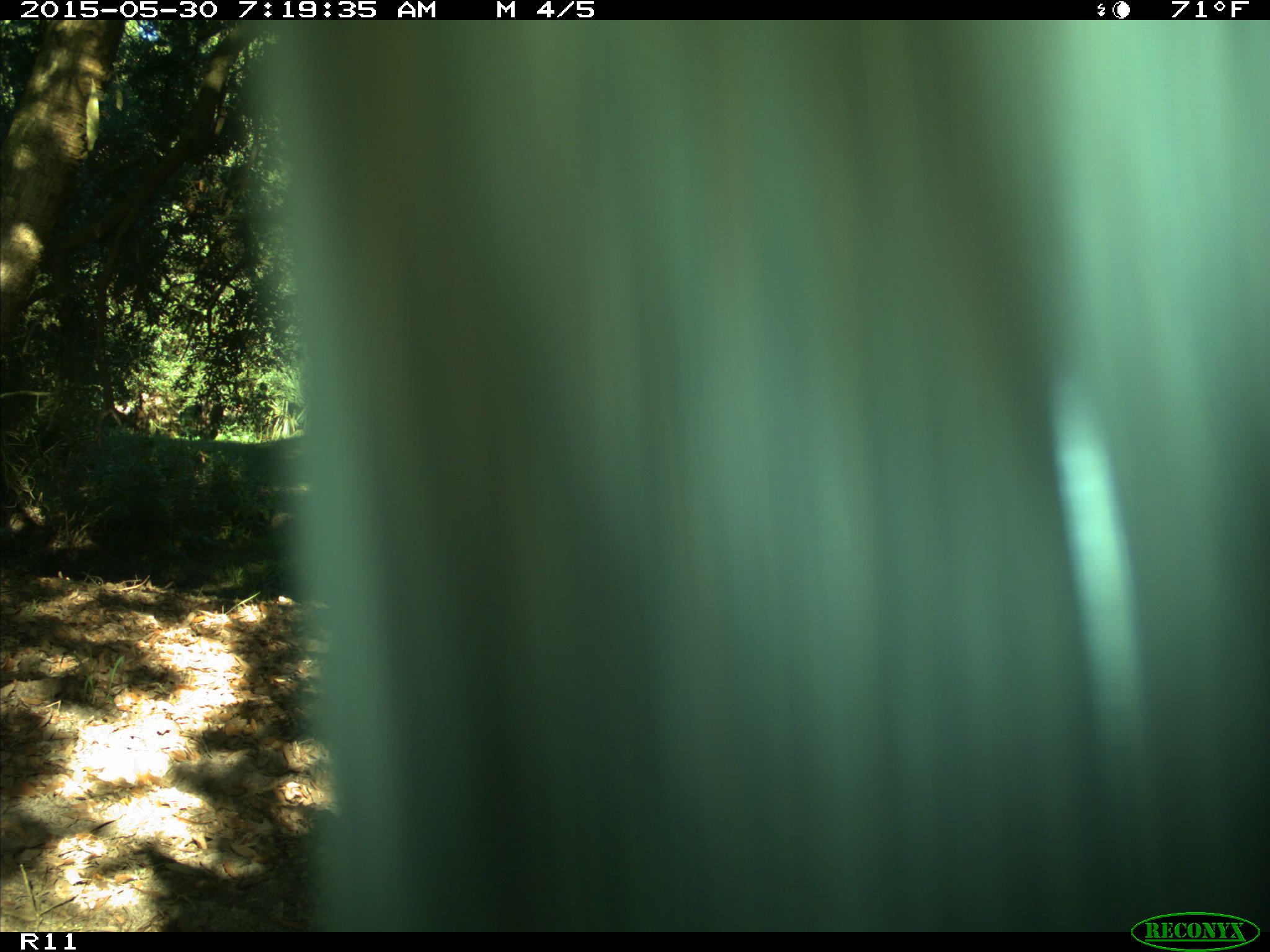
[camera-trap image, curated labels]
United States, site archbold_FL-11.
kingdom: Animalia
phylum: Chordata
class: Mammalia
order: Artiodactyla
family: Bovidae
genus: Bos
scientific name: Bos taurus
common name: domestic cow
Bos taurus (domestic cow).